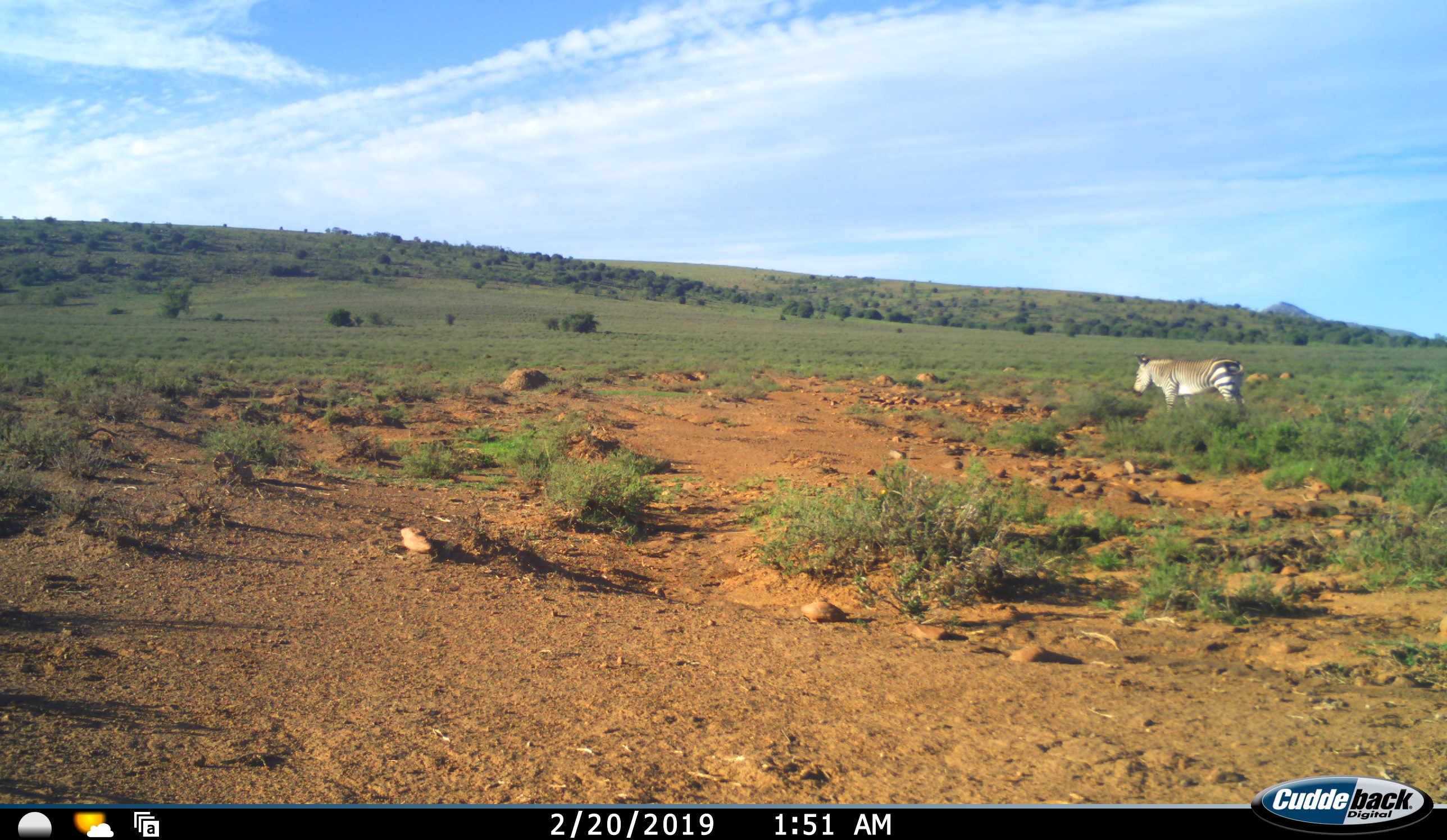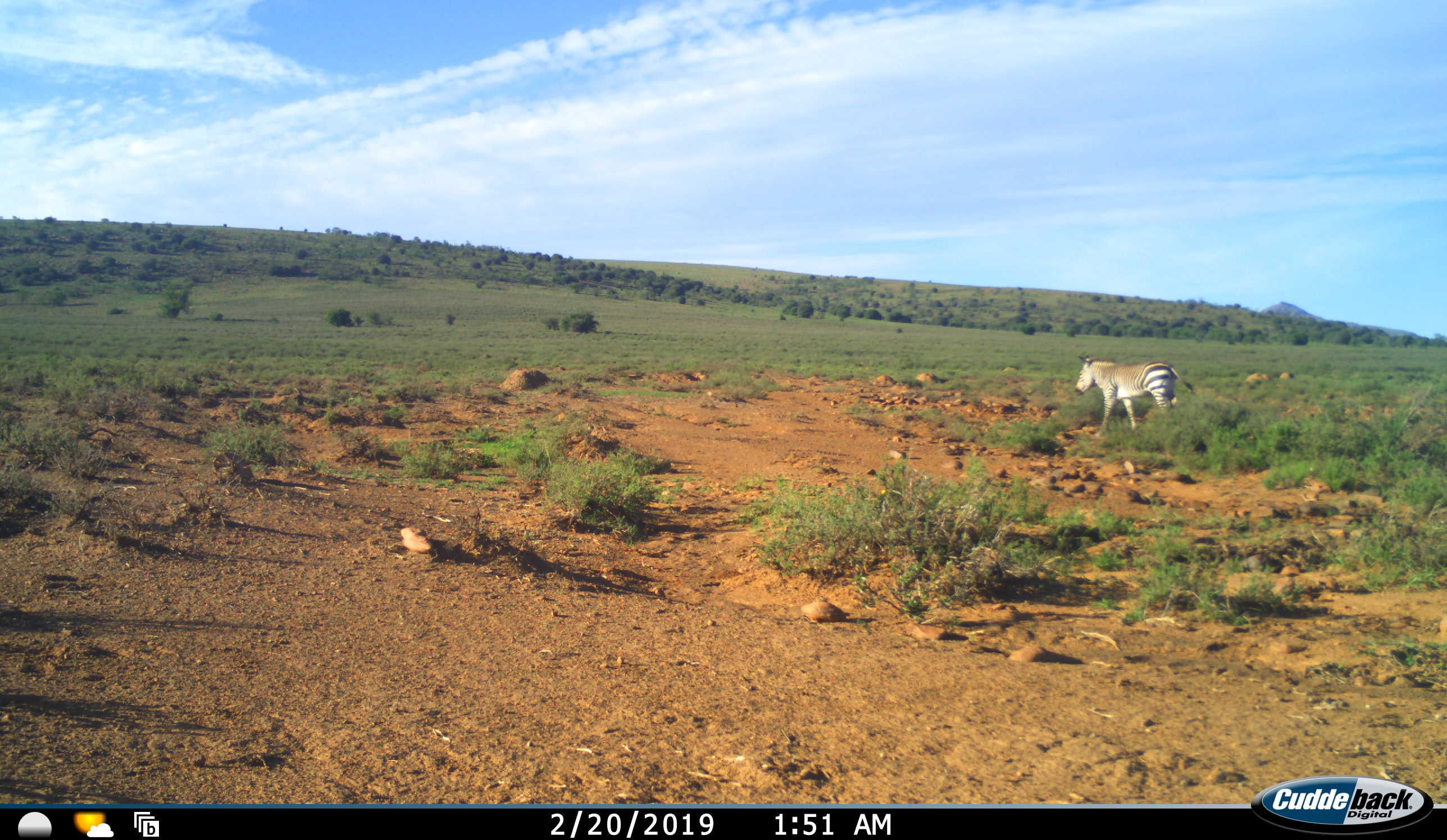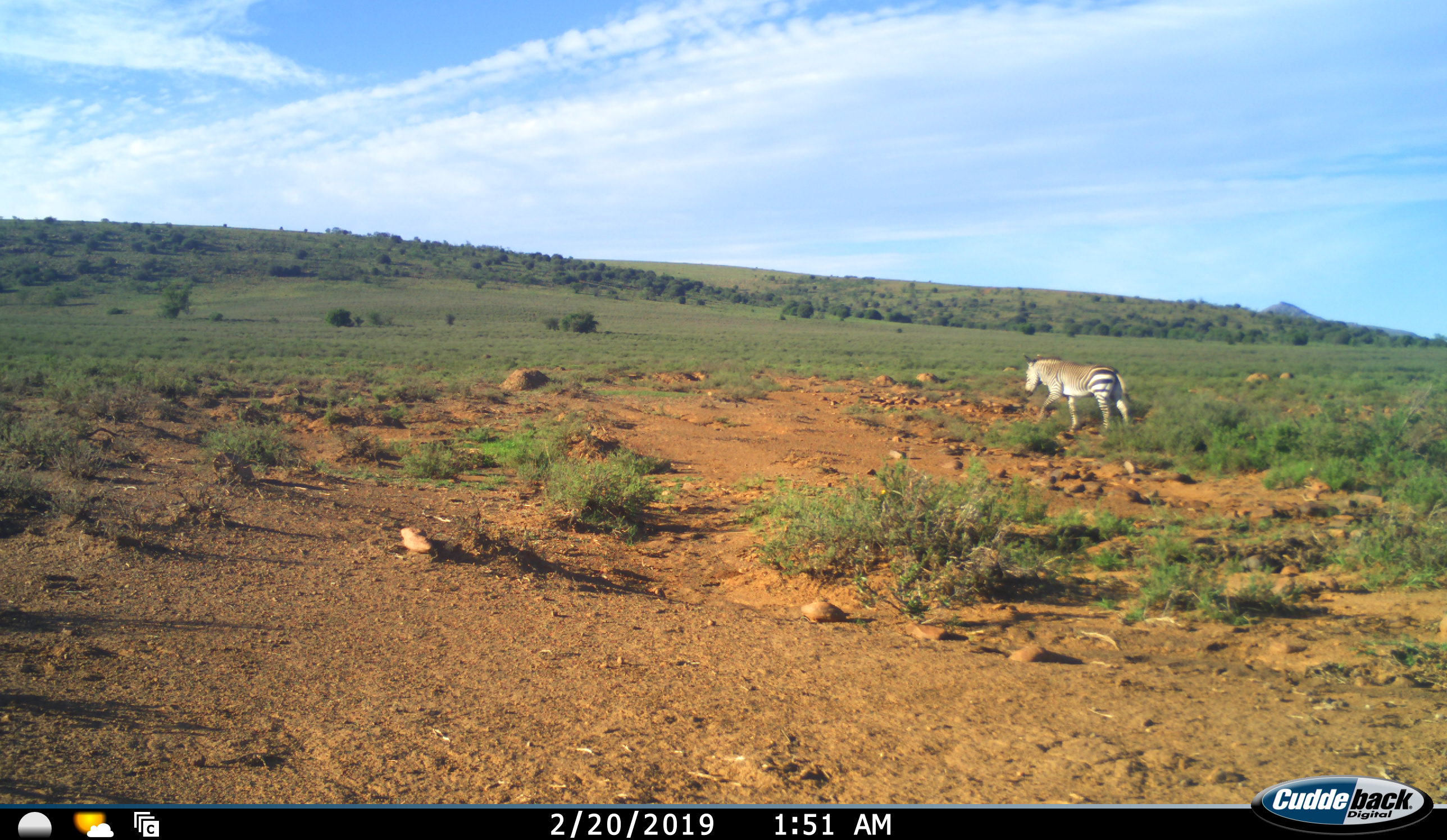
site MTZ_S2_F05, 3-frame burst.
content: unidentified animal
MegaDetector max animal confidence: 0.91